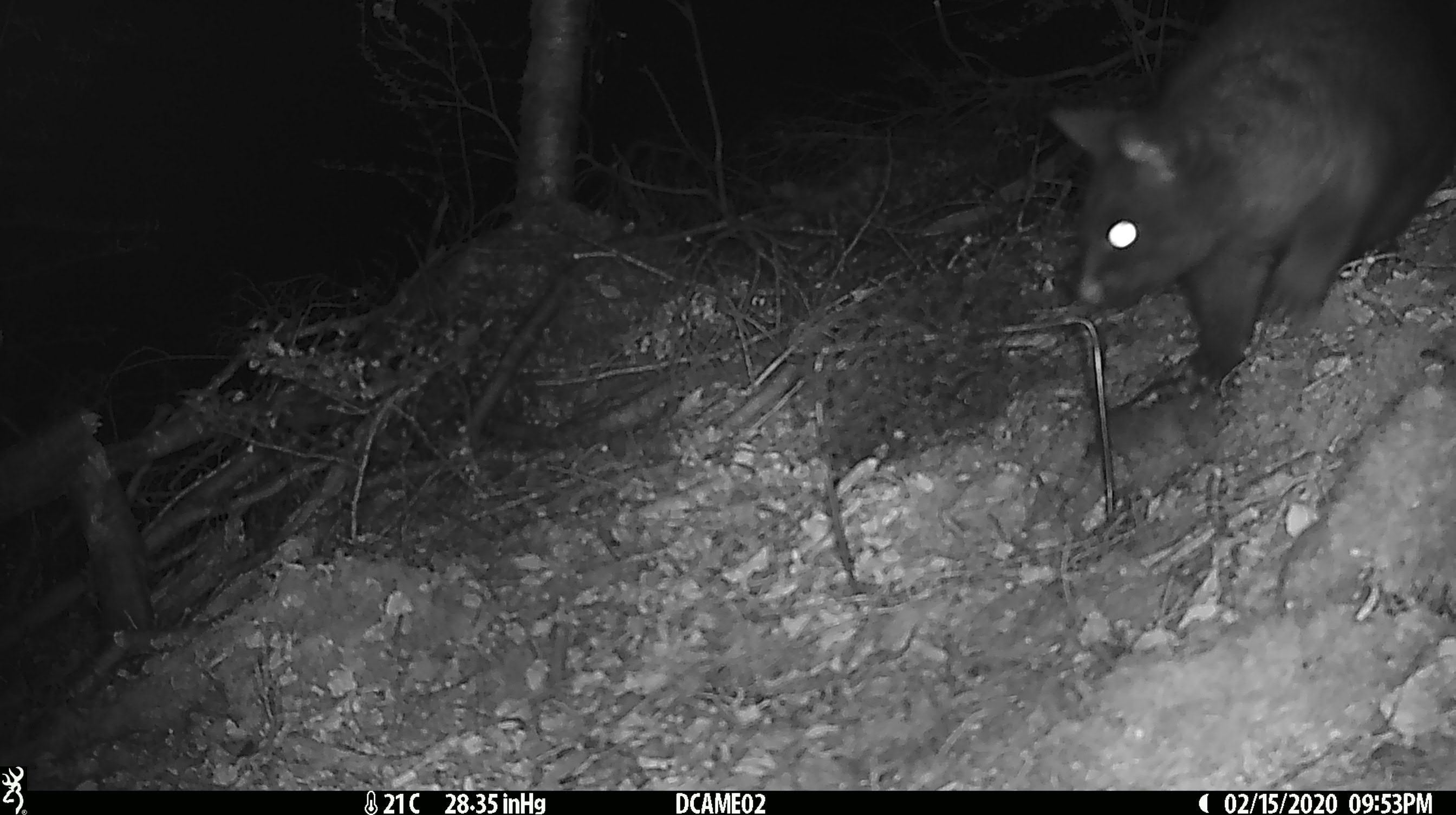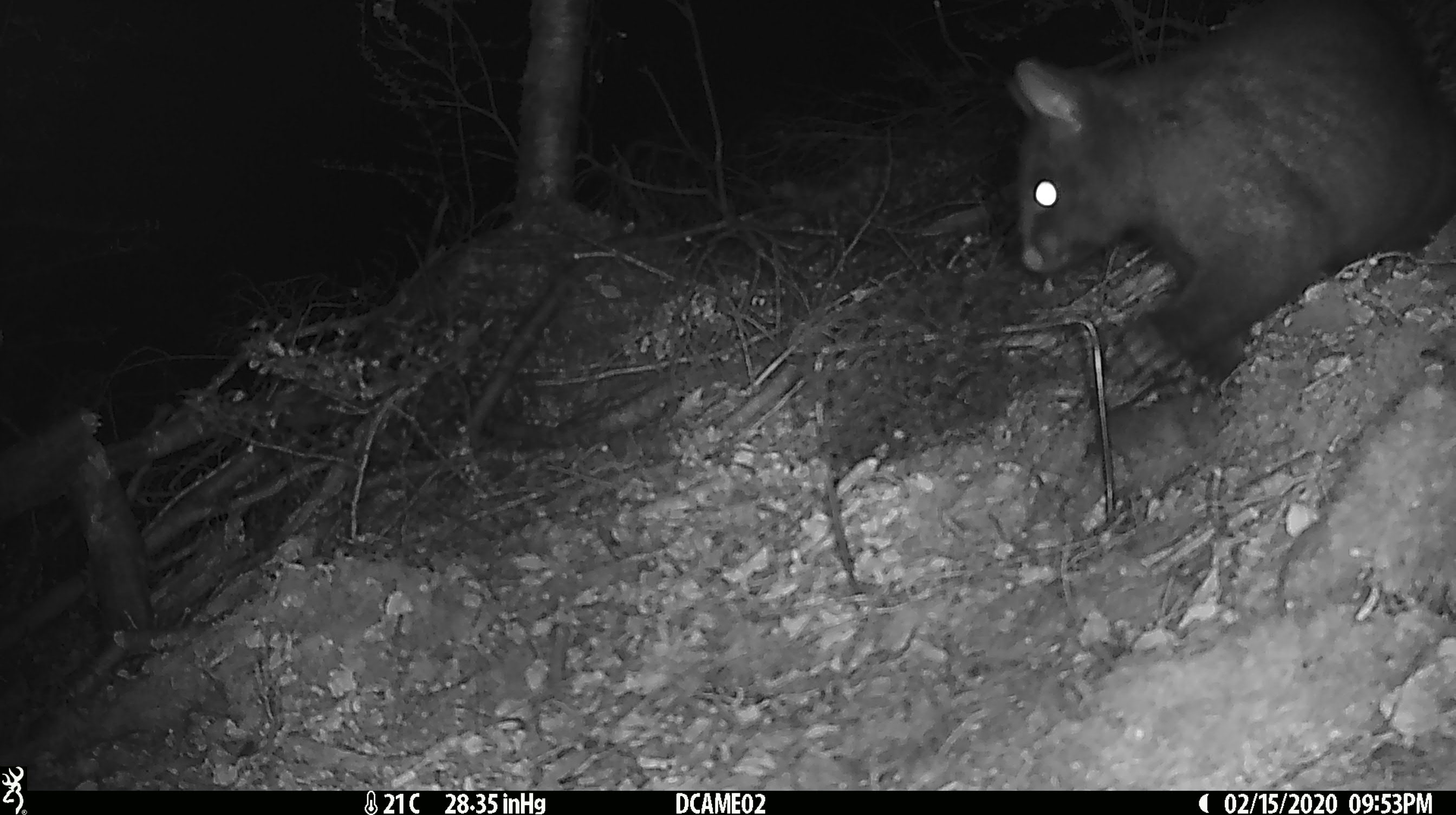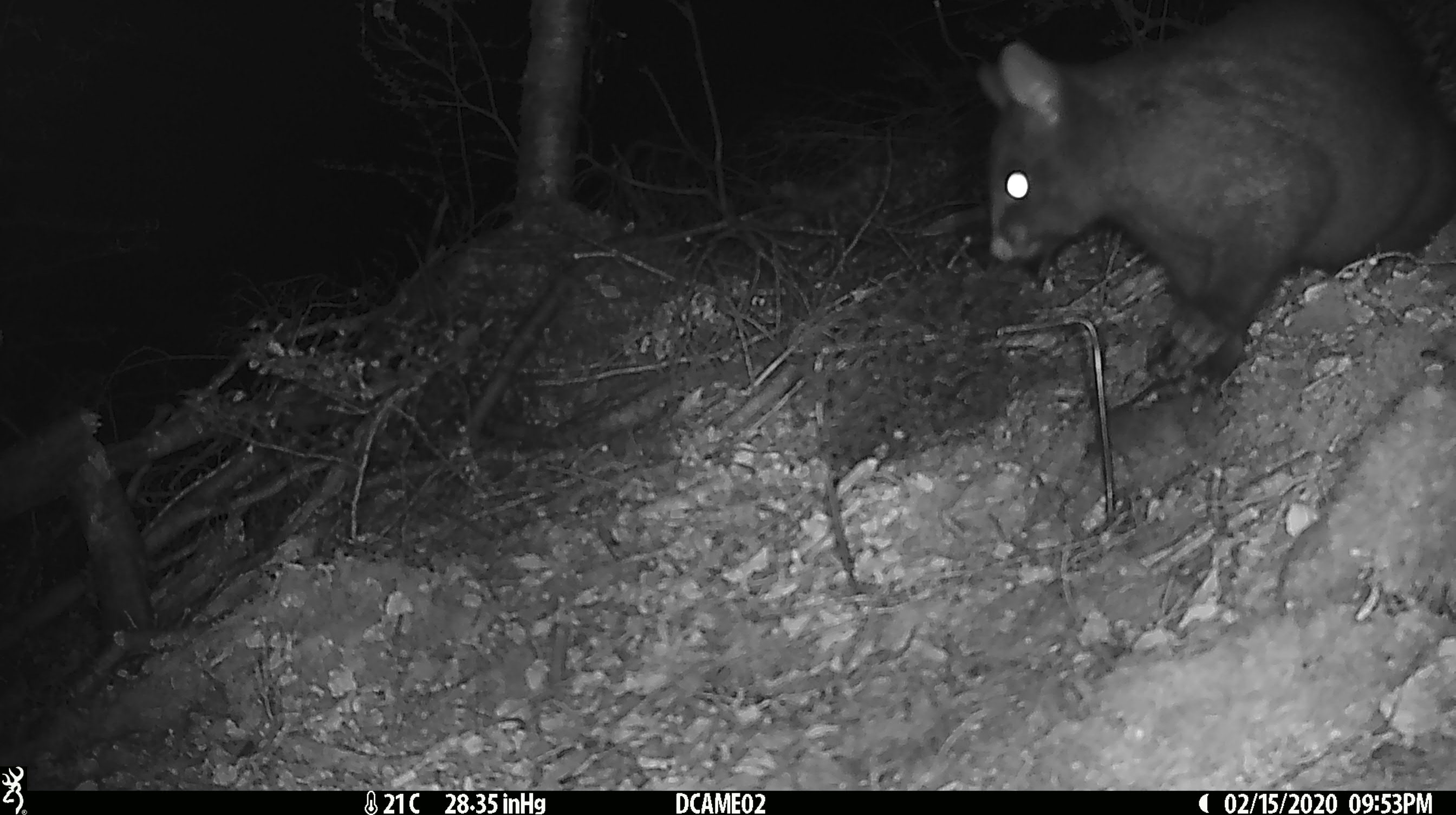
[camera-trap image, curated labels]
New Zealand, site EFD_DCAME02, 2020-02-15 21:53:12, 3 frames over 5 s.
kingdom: Animalia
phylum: Chordata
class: Mammalia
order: Diprotodontia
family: Phalangeridae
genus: Trichosurus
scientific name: Trichosurus vulpecula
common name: common brushtail possum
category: possum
Possum (common brushtail possum) (Trichosurus vulpecula).